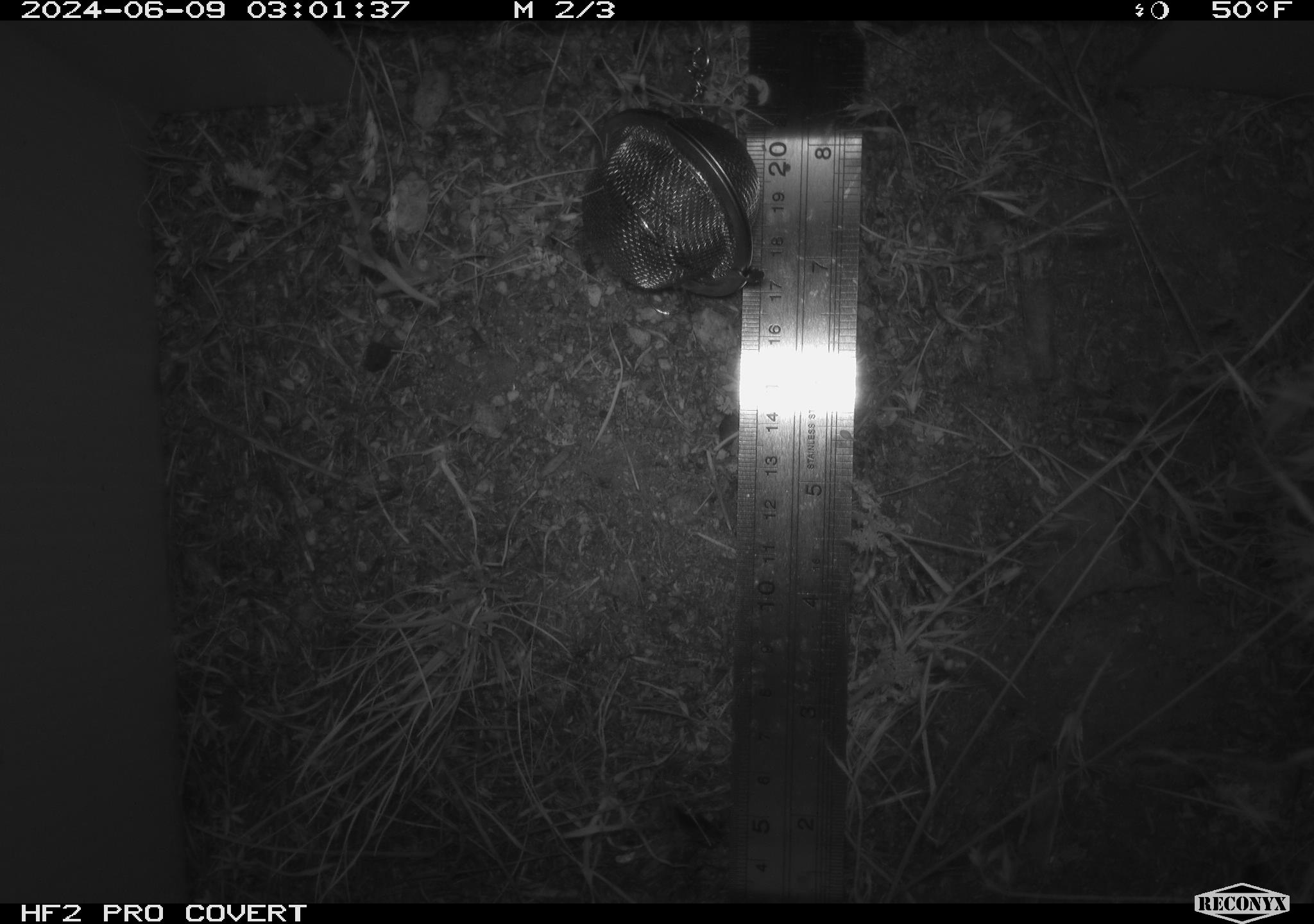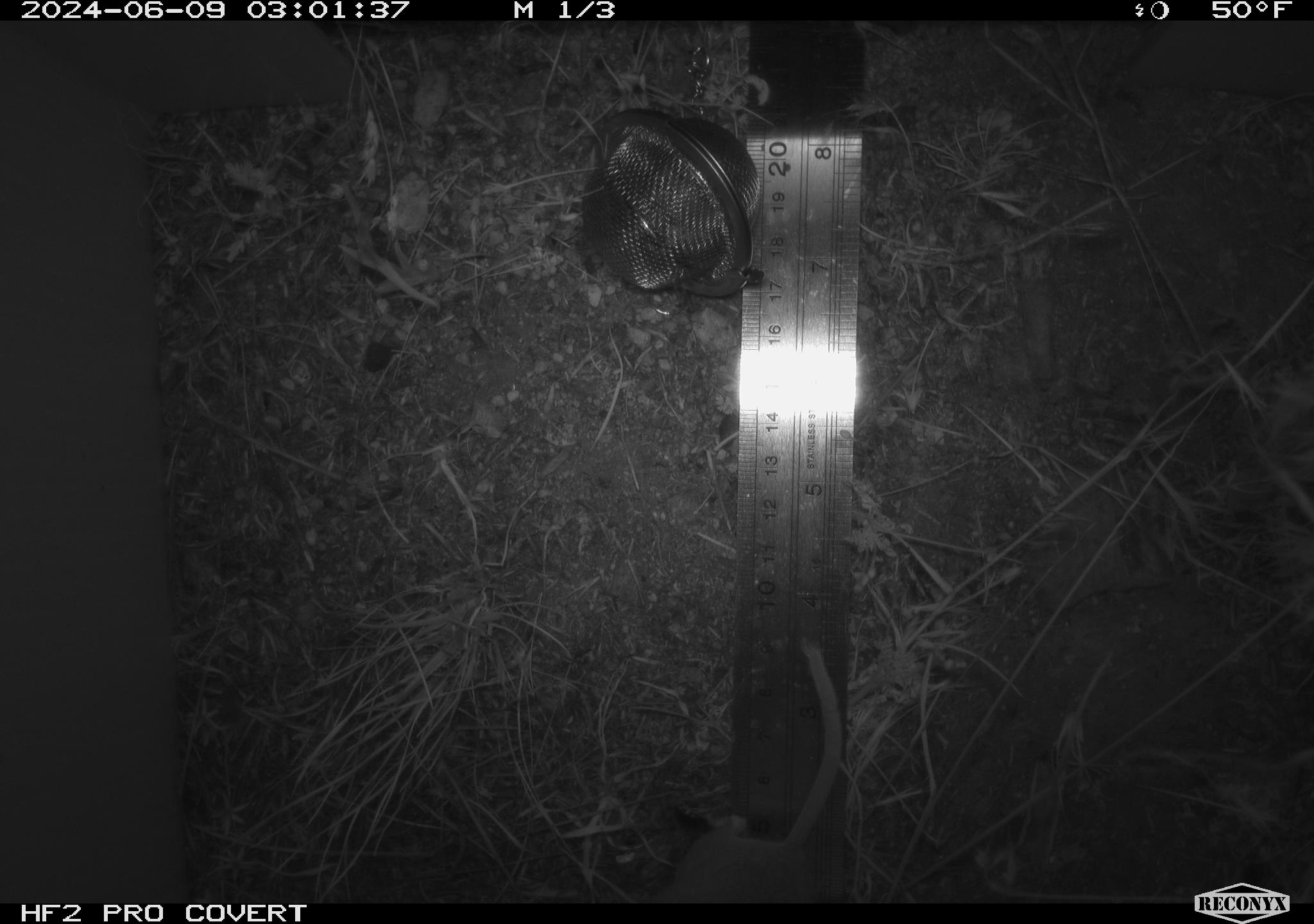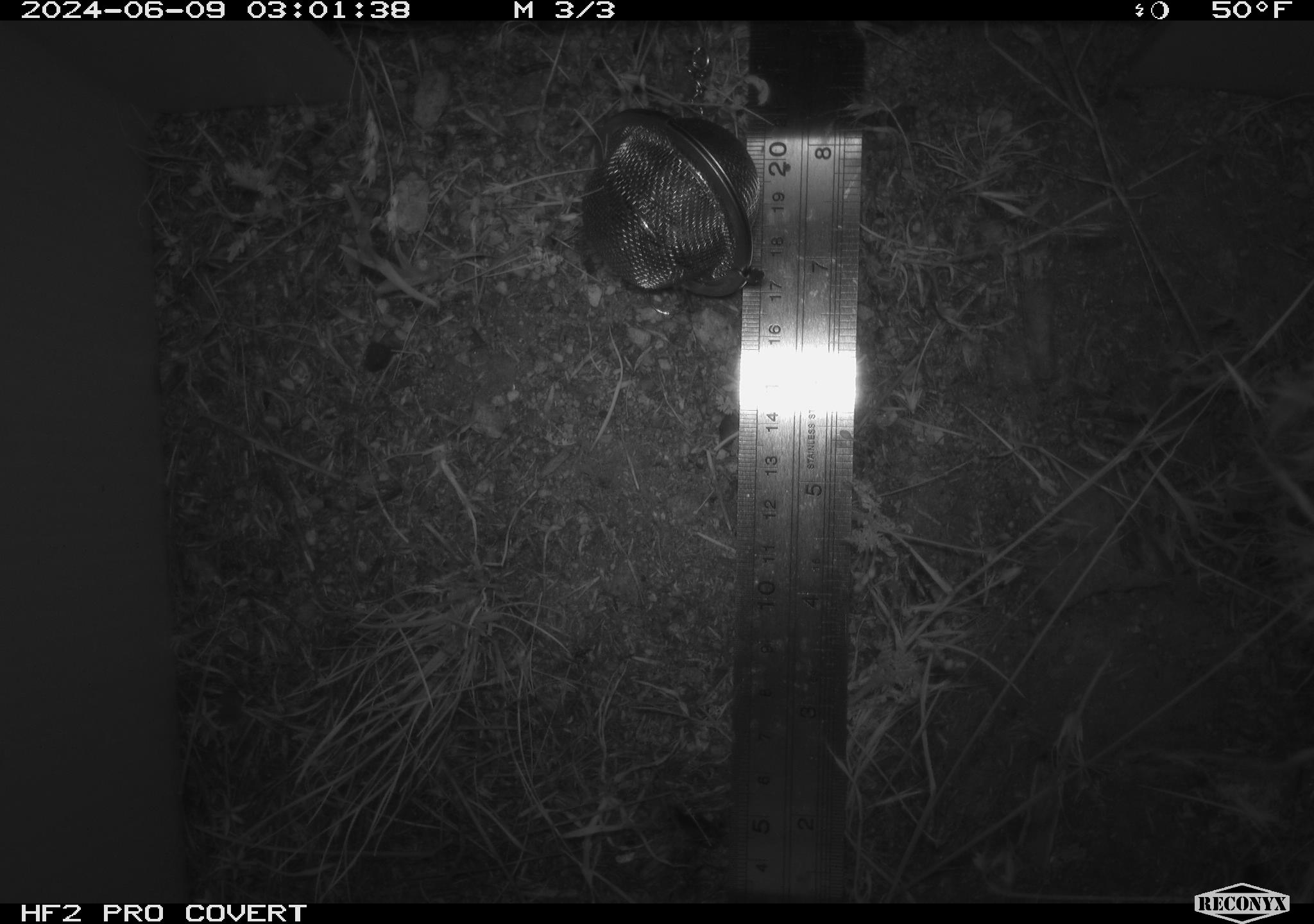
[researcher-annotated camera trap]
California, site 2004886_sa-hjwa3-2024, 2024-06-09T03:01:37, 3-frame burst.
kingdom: Animalia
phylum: Chordata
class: Mammalia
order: Rodentia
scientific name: Rodentia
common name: rodent